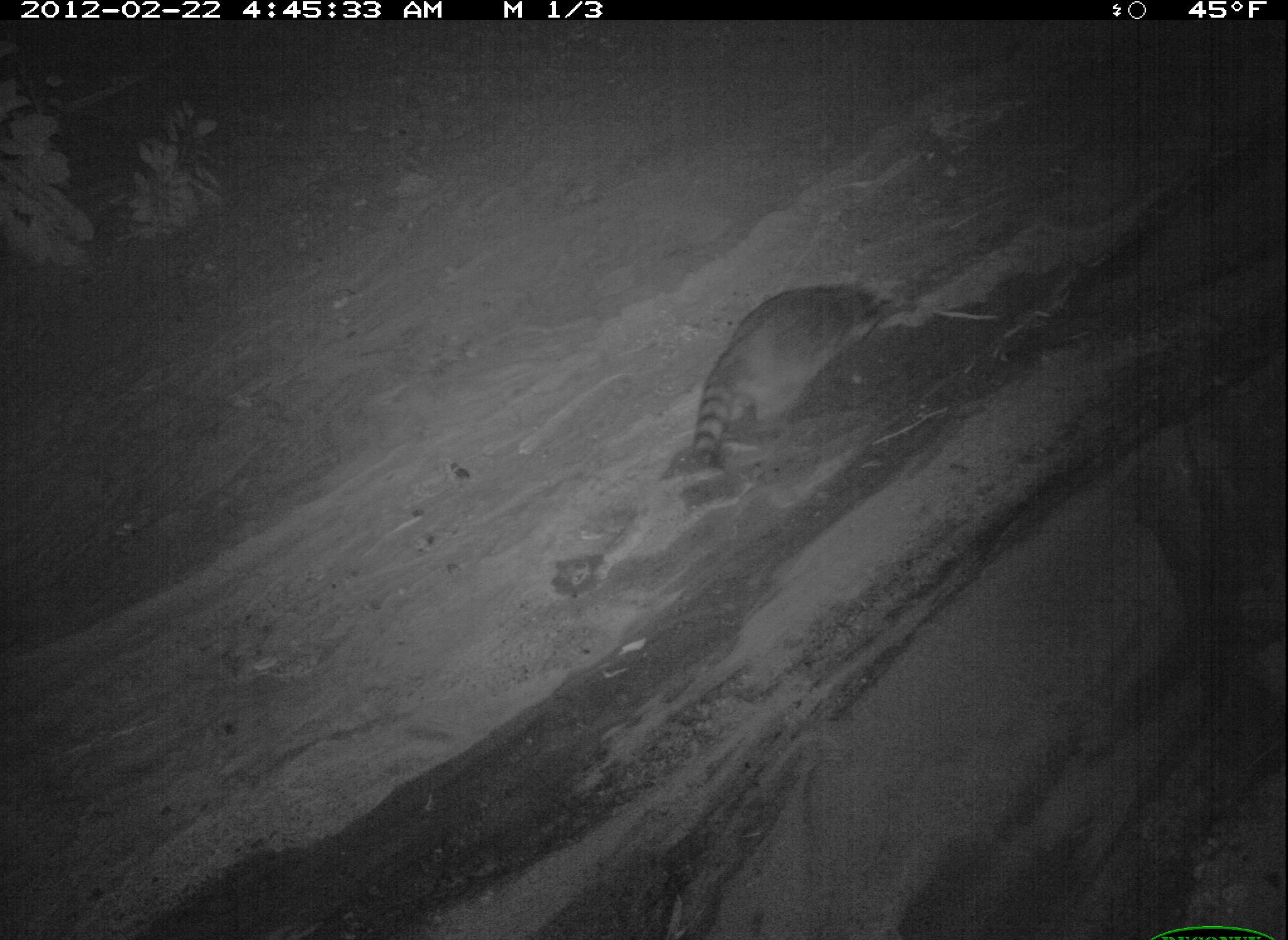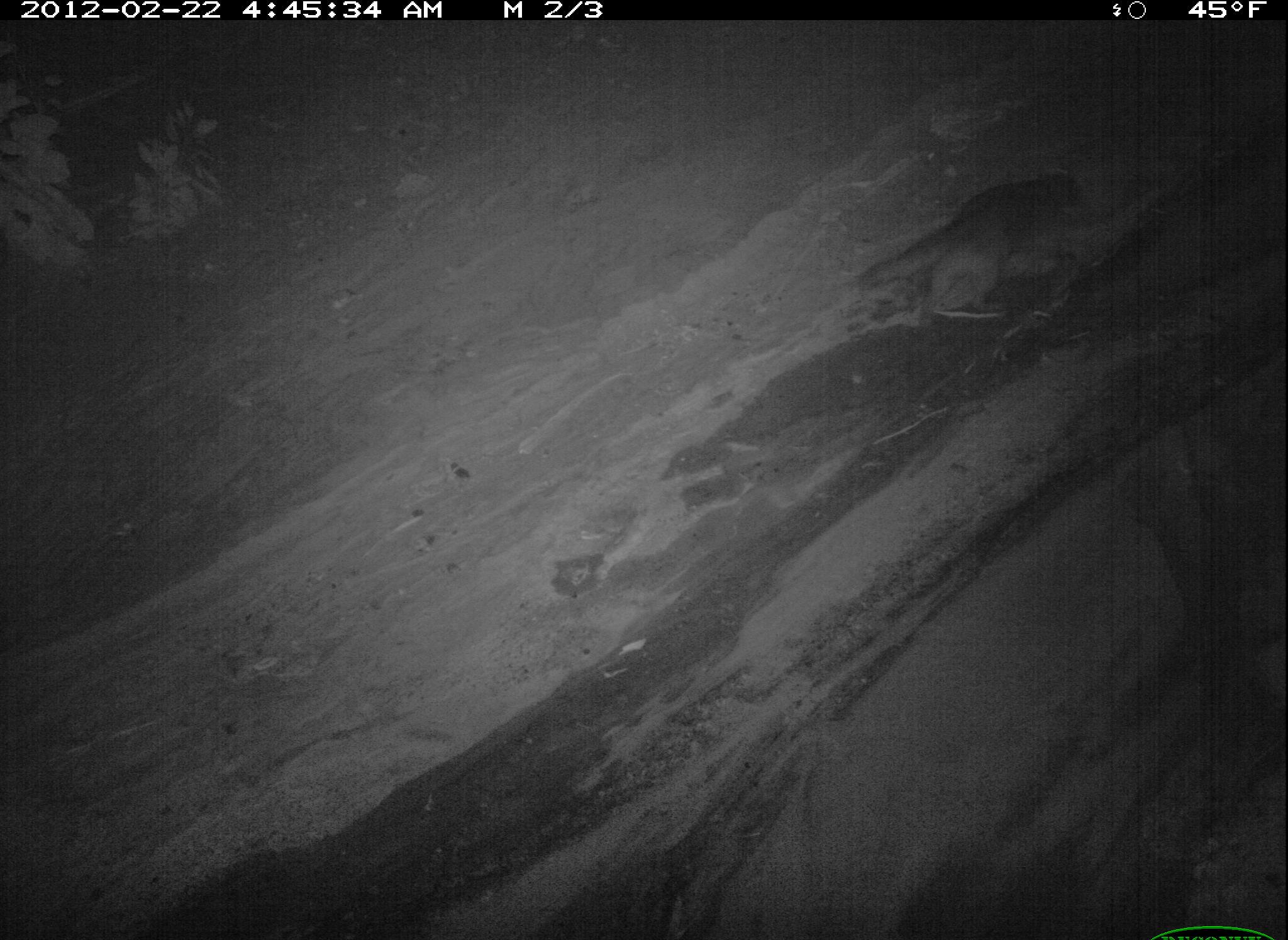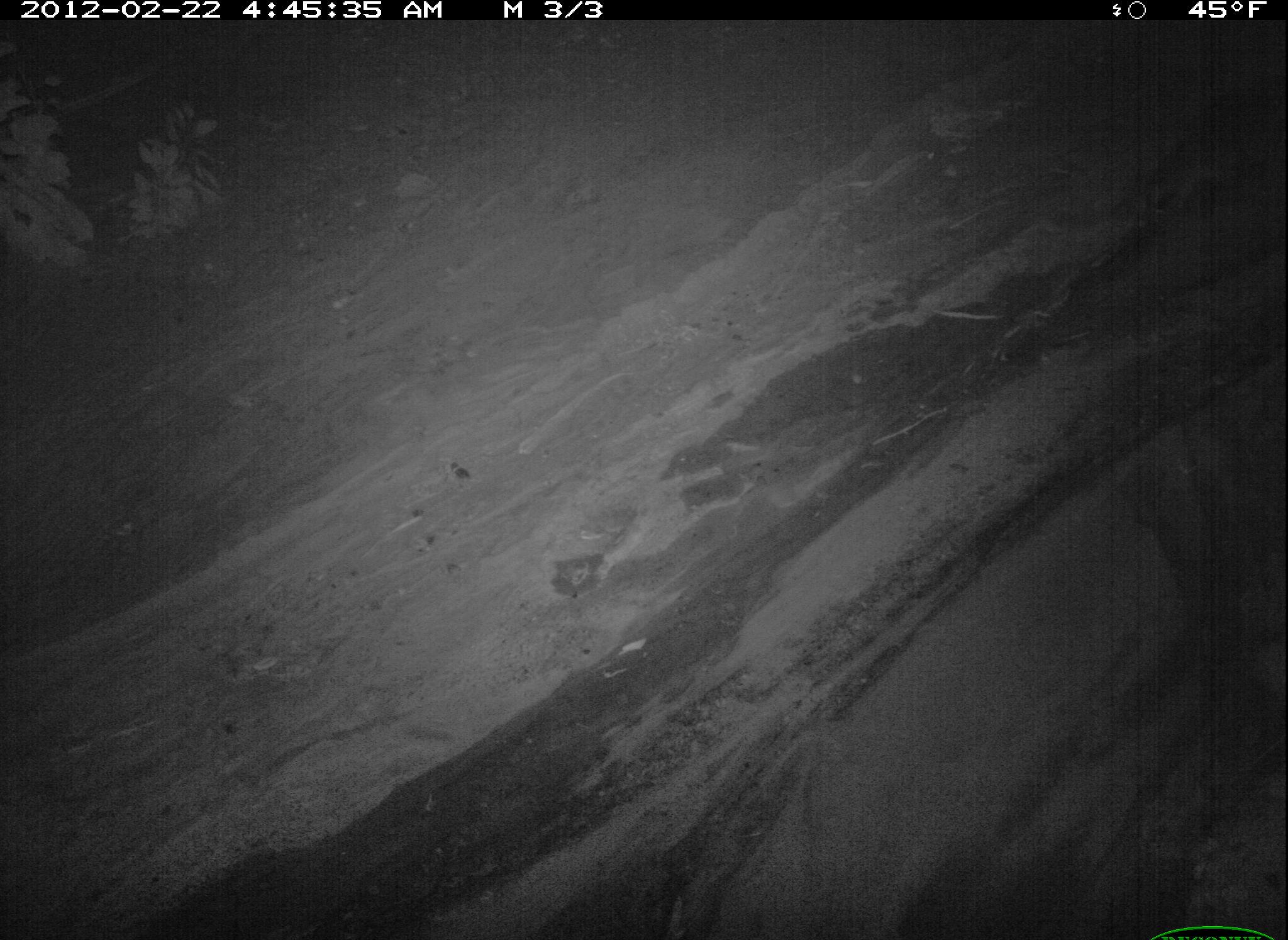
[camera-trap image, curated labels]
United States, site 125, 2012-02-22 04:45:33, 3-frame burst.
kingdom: Animalia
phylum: Chordata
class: Mammalia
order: Carnivora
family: Procyonidae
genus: Procyon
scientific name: Procyon lotor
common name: raccoon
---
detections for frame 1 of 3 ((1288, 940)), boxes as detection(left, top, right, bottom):
raccoon: detection(679, 278, 893, 477)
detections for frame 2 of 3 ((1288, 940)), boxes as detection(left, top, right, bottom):
raccoon: detection(854, 163, 1109, 339)